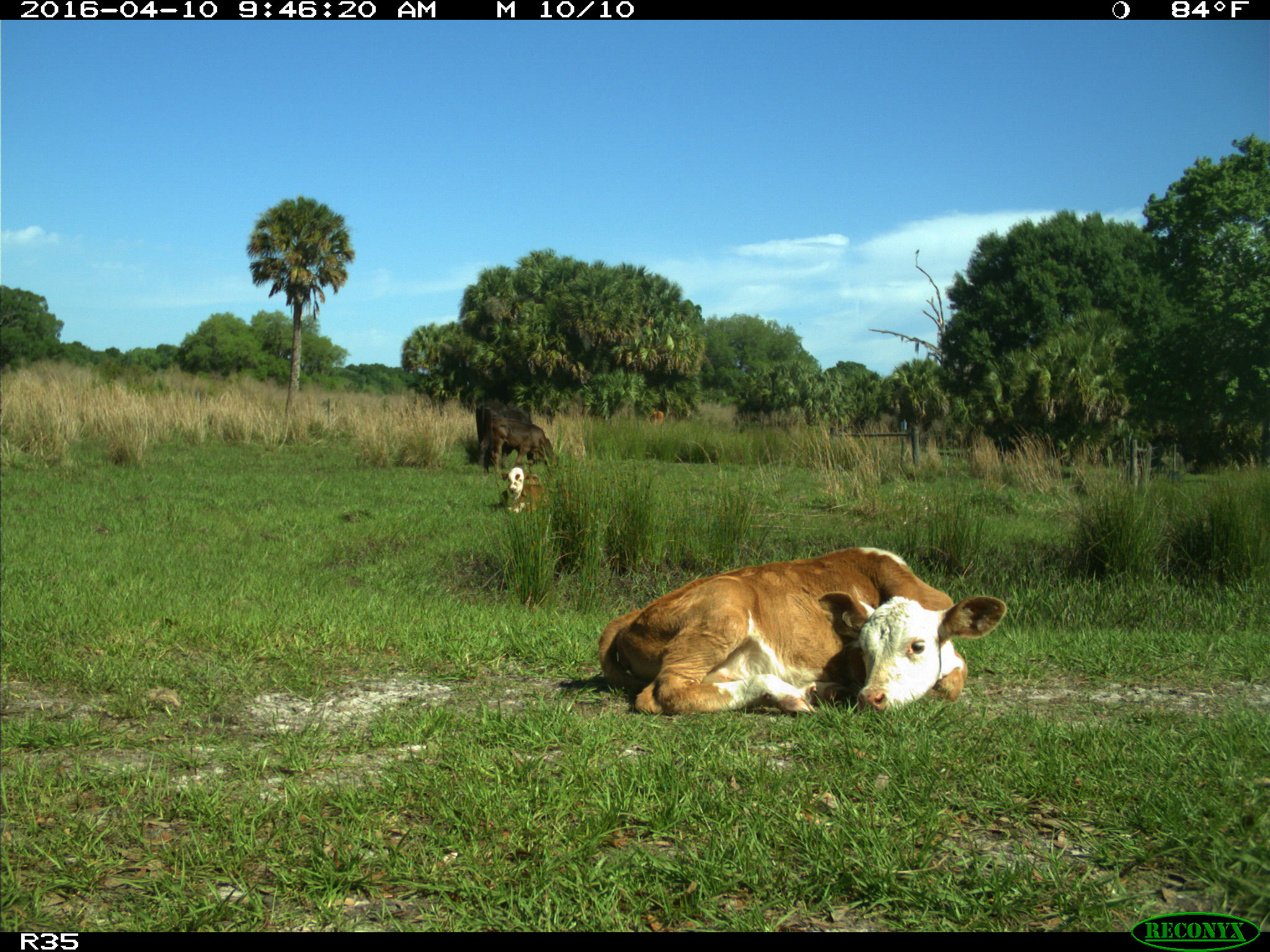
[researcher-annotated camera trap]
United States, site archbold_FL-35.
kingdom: Animalia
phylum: Chordata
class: Mammalia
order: Artiodactyla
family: Bovidae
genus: Bos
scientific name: Bos taurus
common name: domestic cow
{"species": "Bos taurus (domestic cow)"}